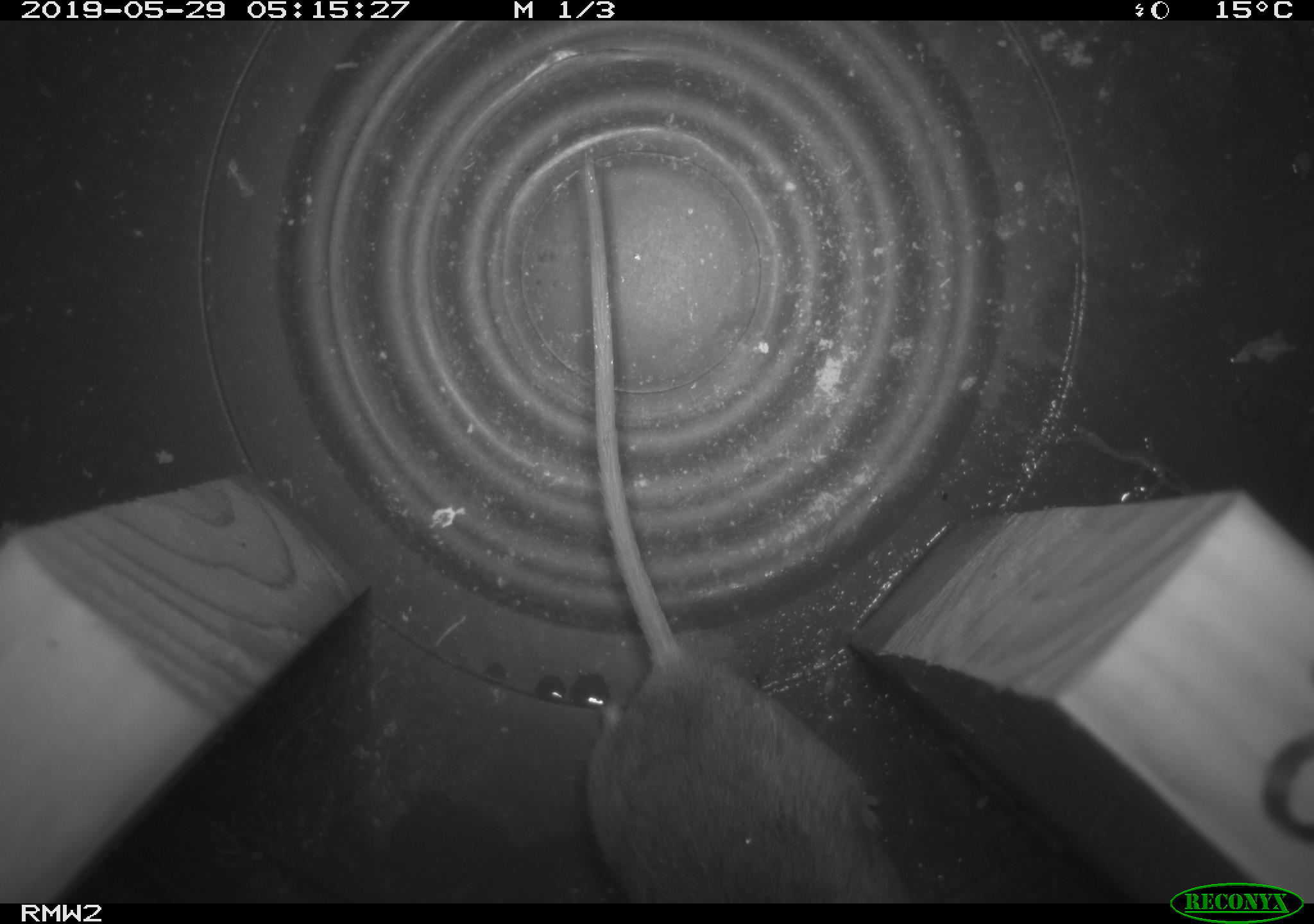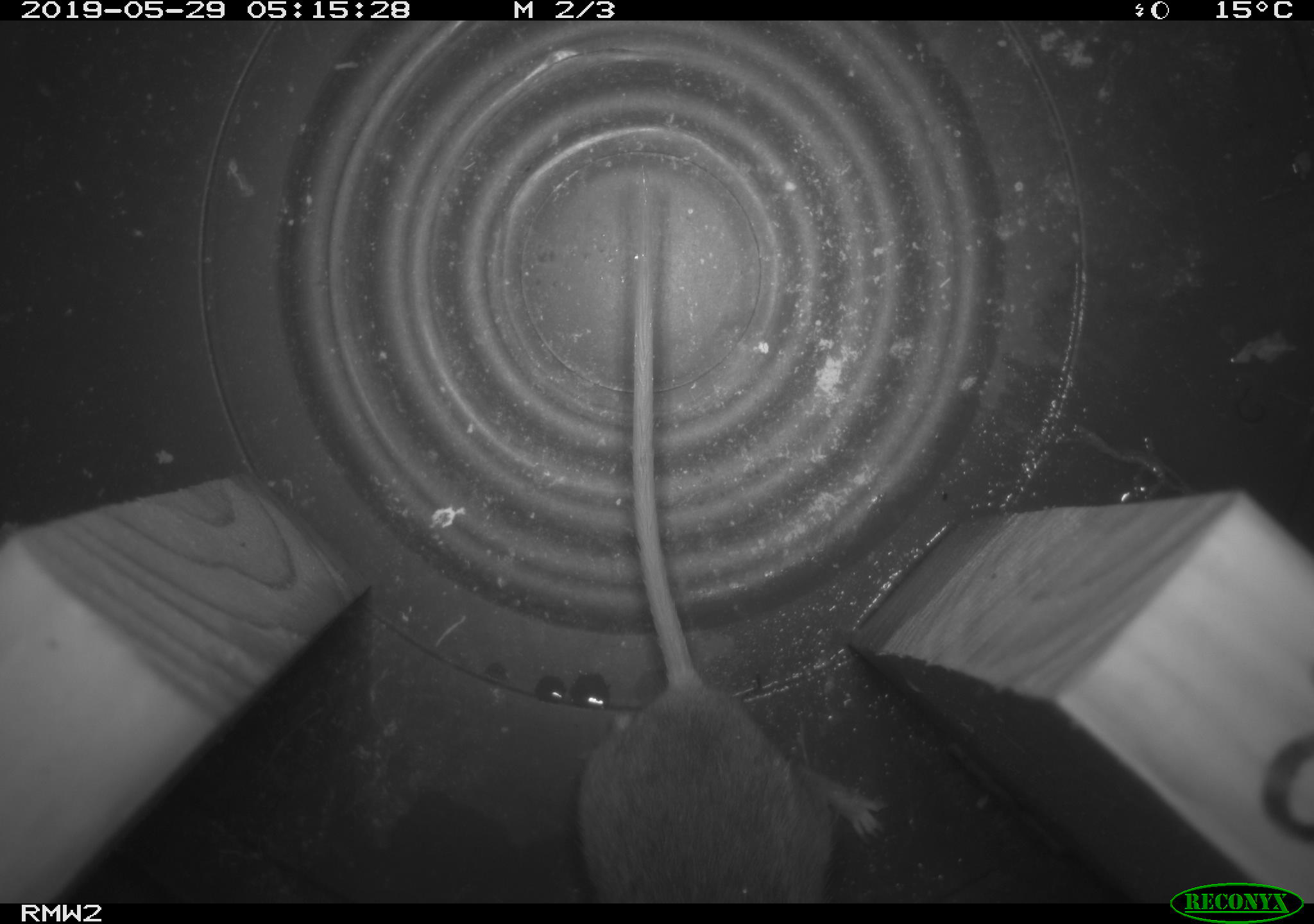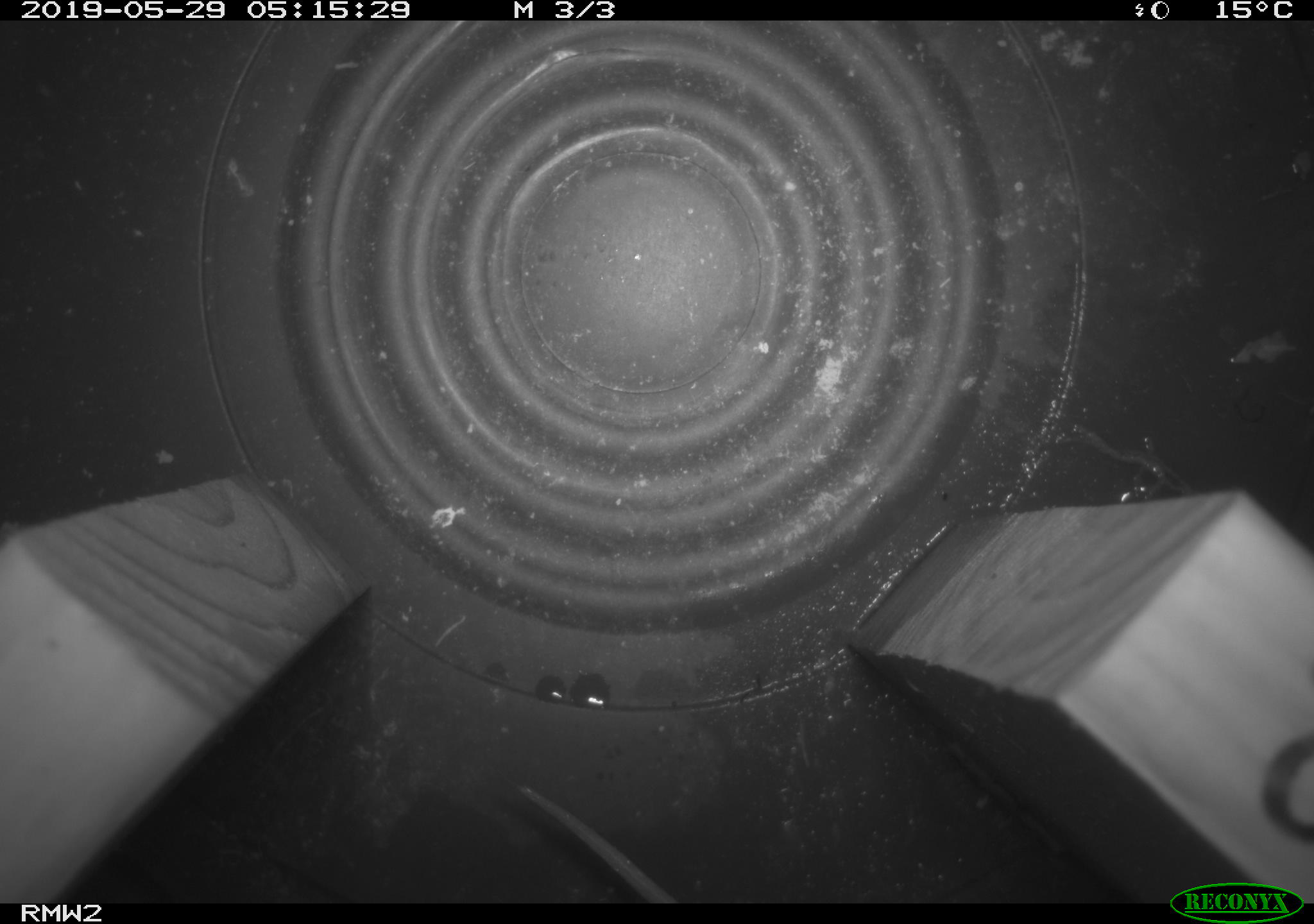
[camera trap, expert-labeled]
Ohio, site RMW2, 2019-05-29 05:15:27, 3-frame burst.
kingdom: Animalia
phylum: Chordata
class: Mammalia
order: Rodentia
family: Cricetidae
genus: Peromyscus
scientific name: Peromyscus leucopus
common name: white-footed mouse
White-footed mouse (Peromyscus leucopus).